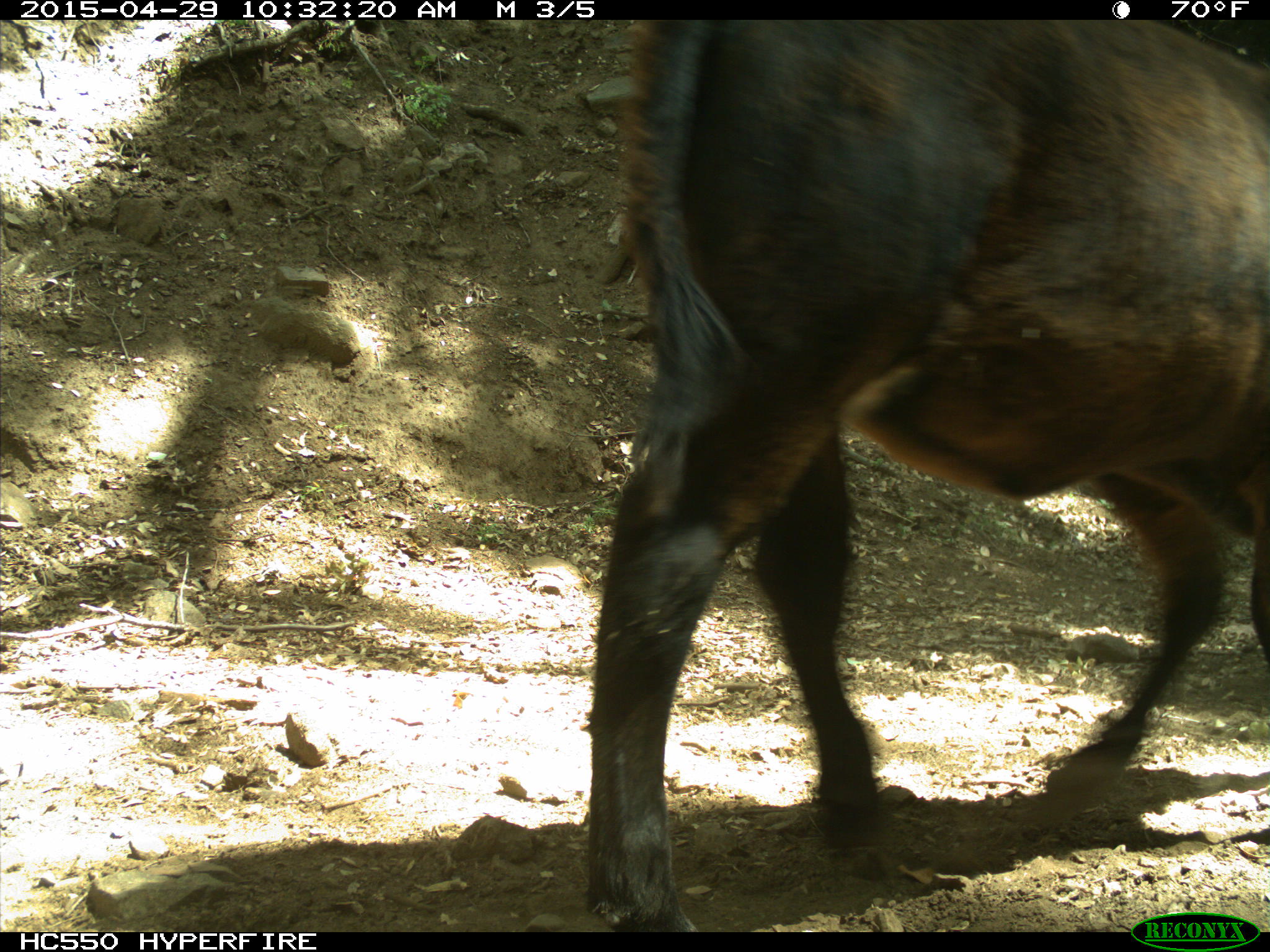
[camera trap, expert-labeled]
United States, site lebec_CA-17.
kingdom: Animalia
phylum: Chordata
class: Mammalia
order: Artiodactyla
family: Bovidae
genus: Bos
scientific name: Bos taurus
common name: domestic cow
Bos taurus (domestic cow).